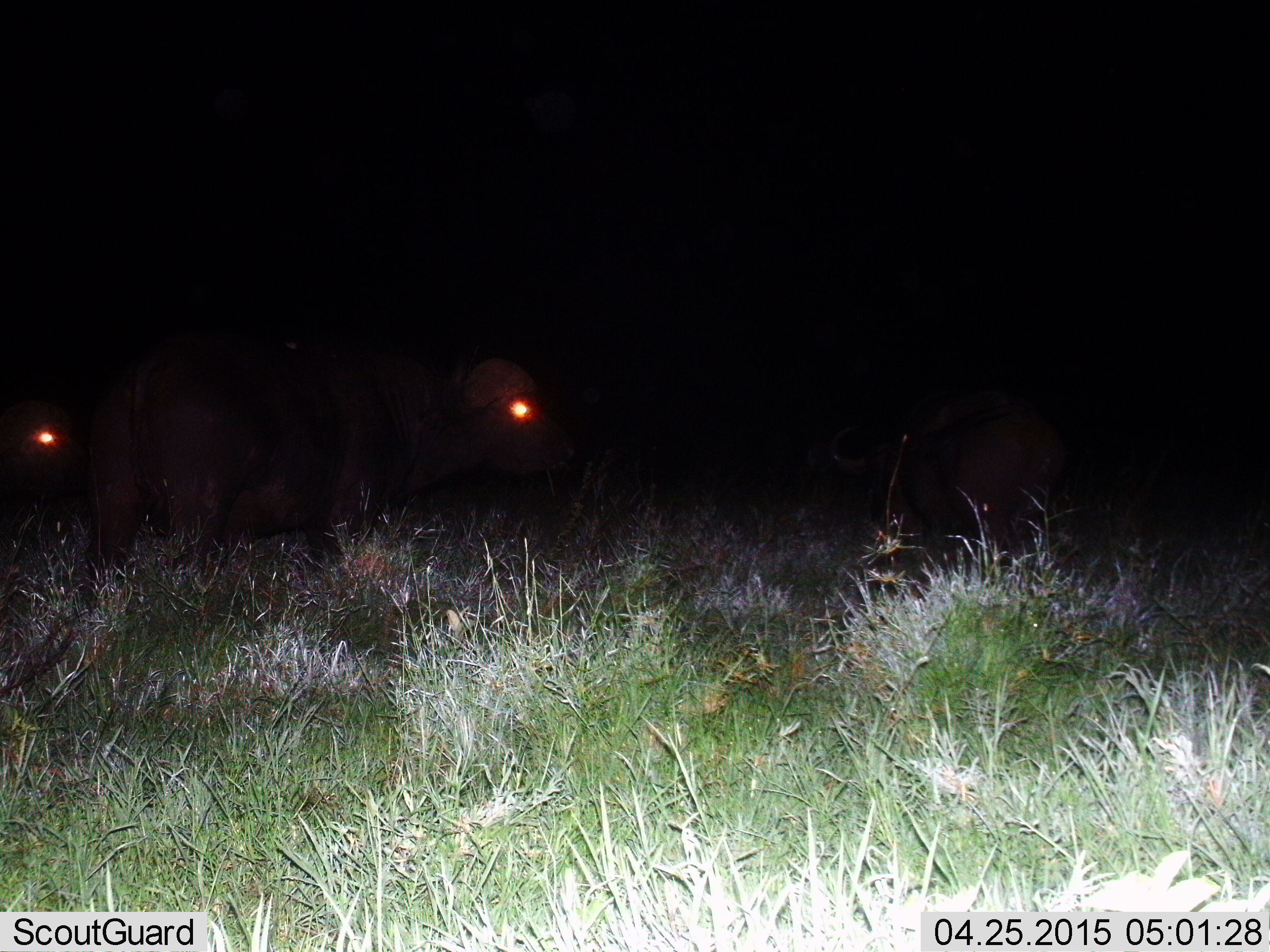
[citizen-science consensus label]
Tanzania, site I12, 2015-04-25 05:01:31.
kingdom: Animalia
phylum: Chordata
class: Mammalia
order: Artiodactyla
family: Bovidae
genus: Syncerus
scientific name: Syncerus caffer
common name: cape buffalo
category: buffalo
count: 3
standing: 90%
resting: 0%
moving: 50%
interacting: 0%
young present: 0%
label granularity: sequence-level